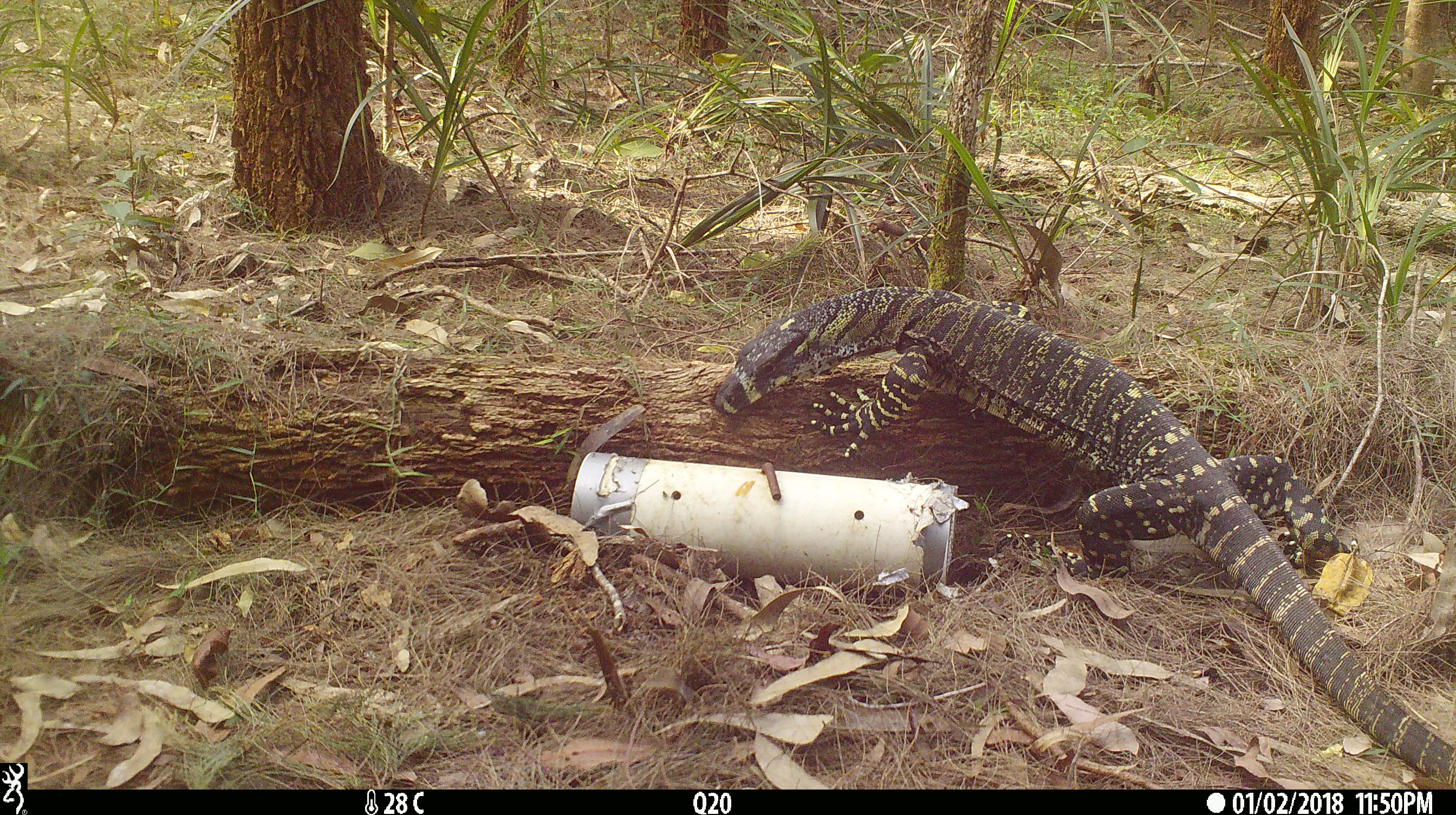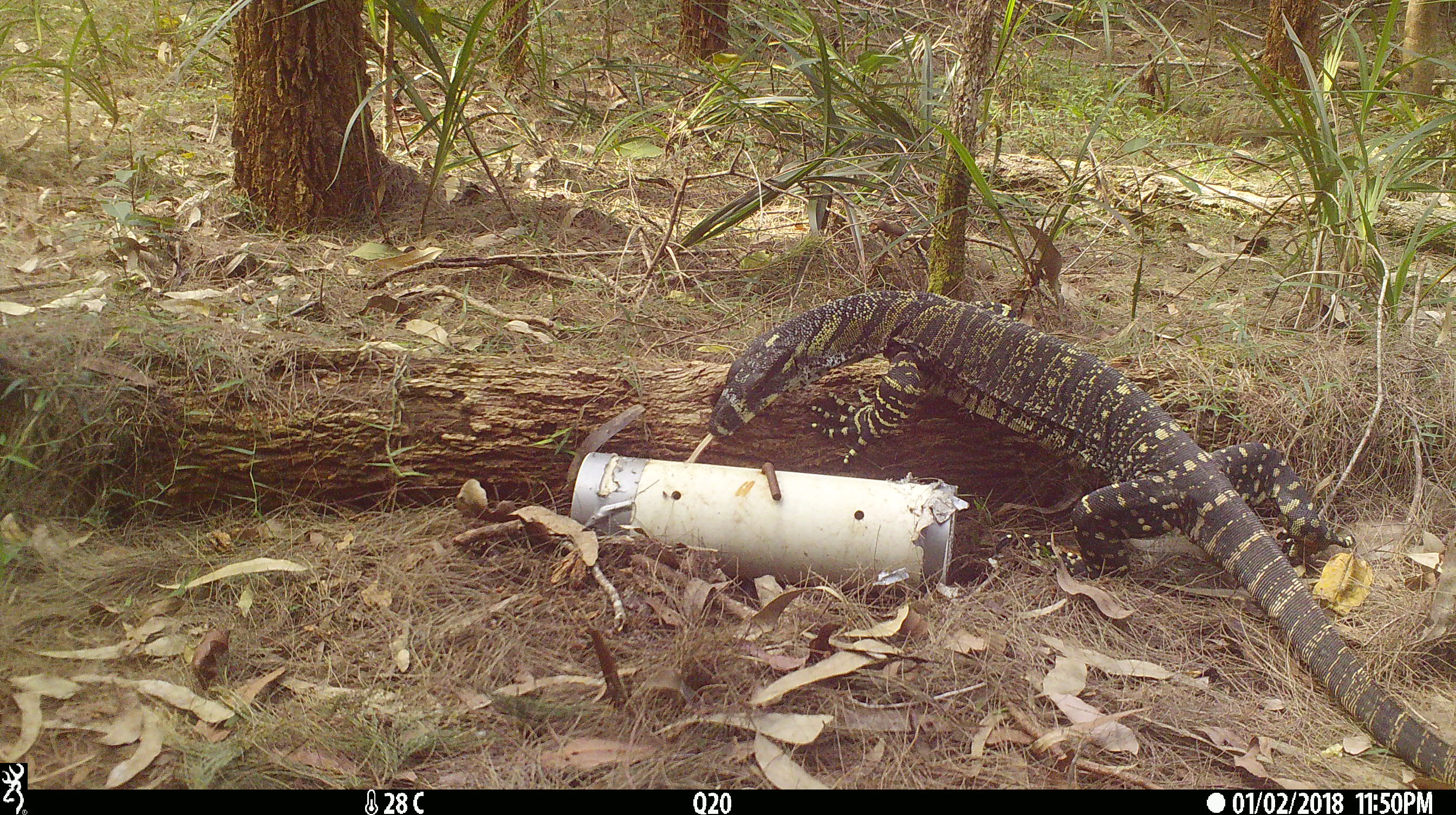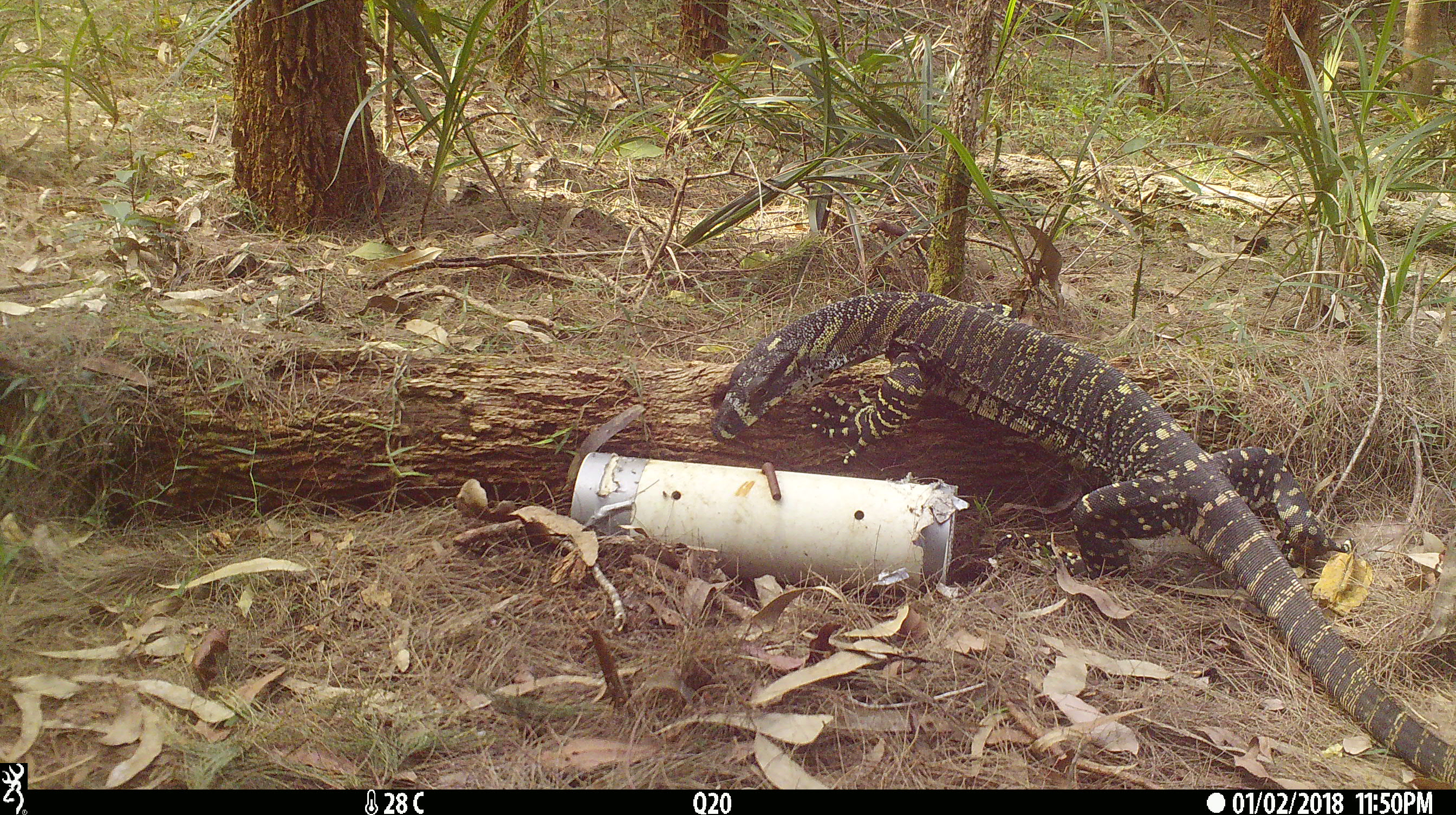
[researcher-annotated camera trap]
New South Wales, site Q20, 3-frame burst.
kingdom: Animalia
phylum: Chordata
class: Reptilia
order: Squamata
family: Varanidae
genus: Varanus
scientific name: Varanus varius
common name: lace monitor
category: goanna